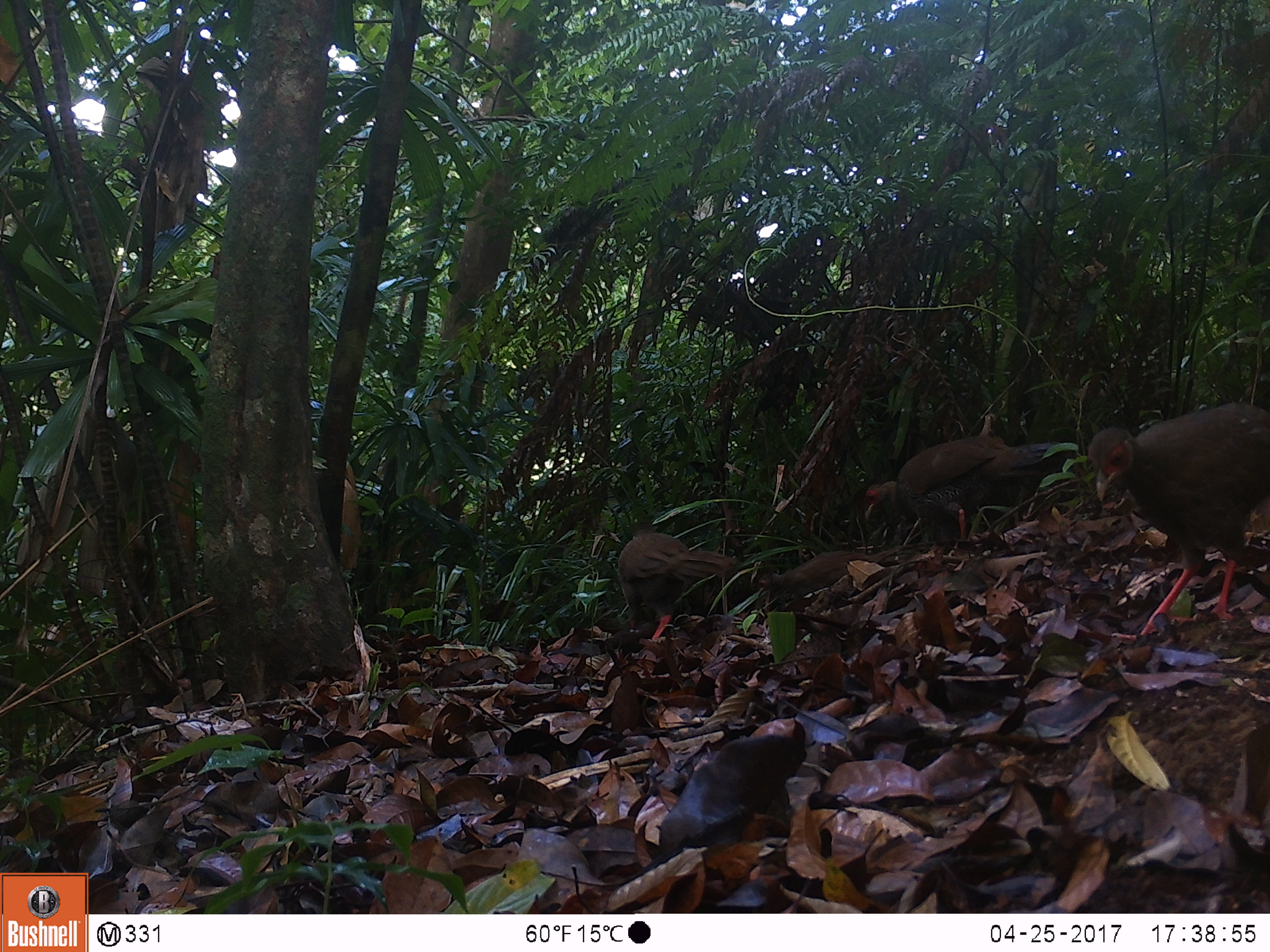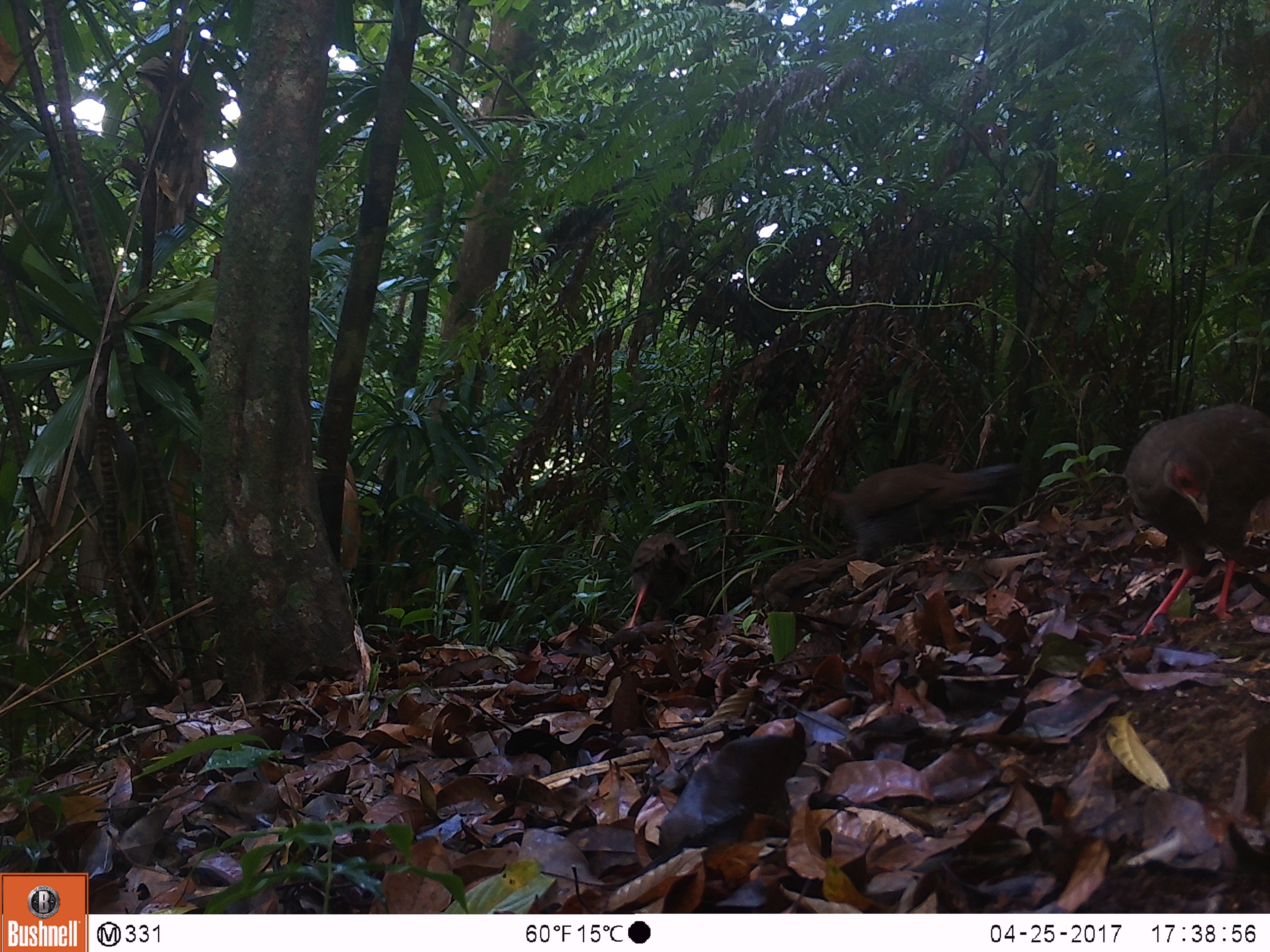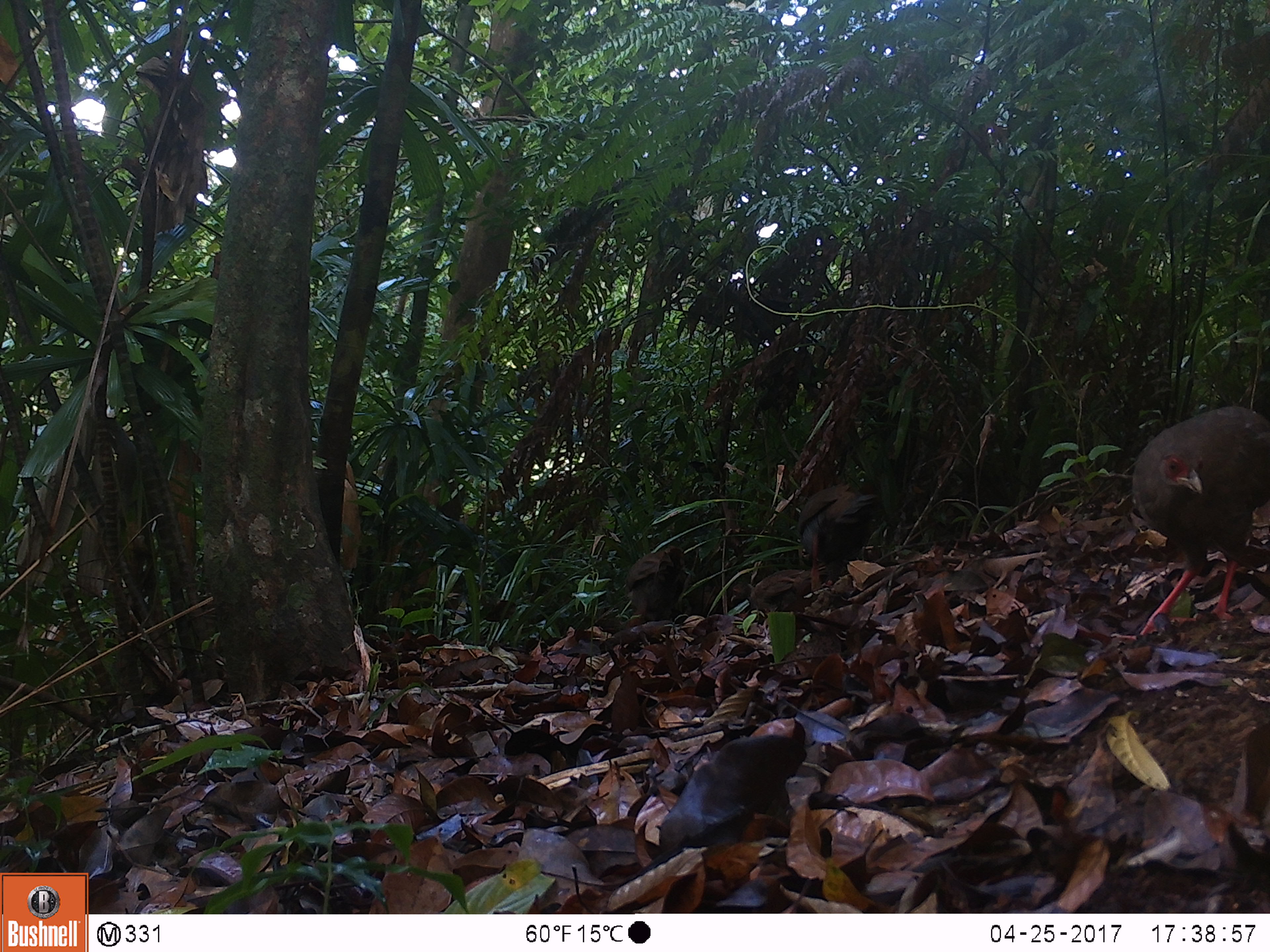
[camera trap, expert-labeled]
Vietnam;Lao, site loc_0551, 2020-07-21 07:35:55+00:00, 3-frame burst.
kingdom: Animalia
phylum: Chordata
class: Aves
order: Galliformes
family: Phasianidae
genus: Lophura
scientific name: Lophura nycthemera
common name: silver pheasant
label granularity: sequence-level